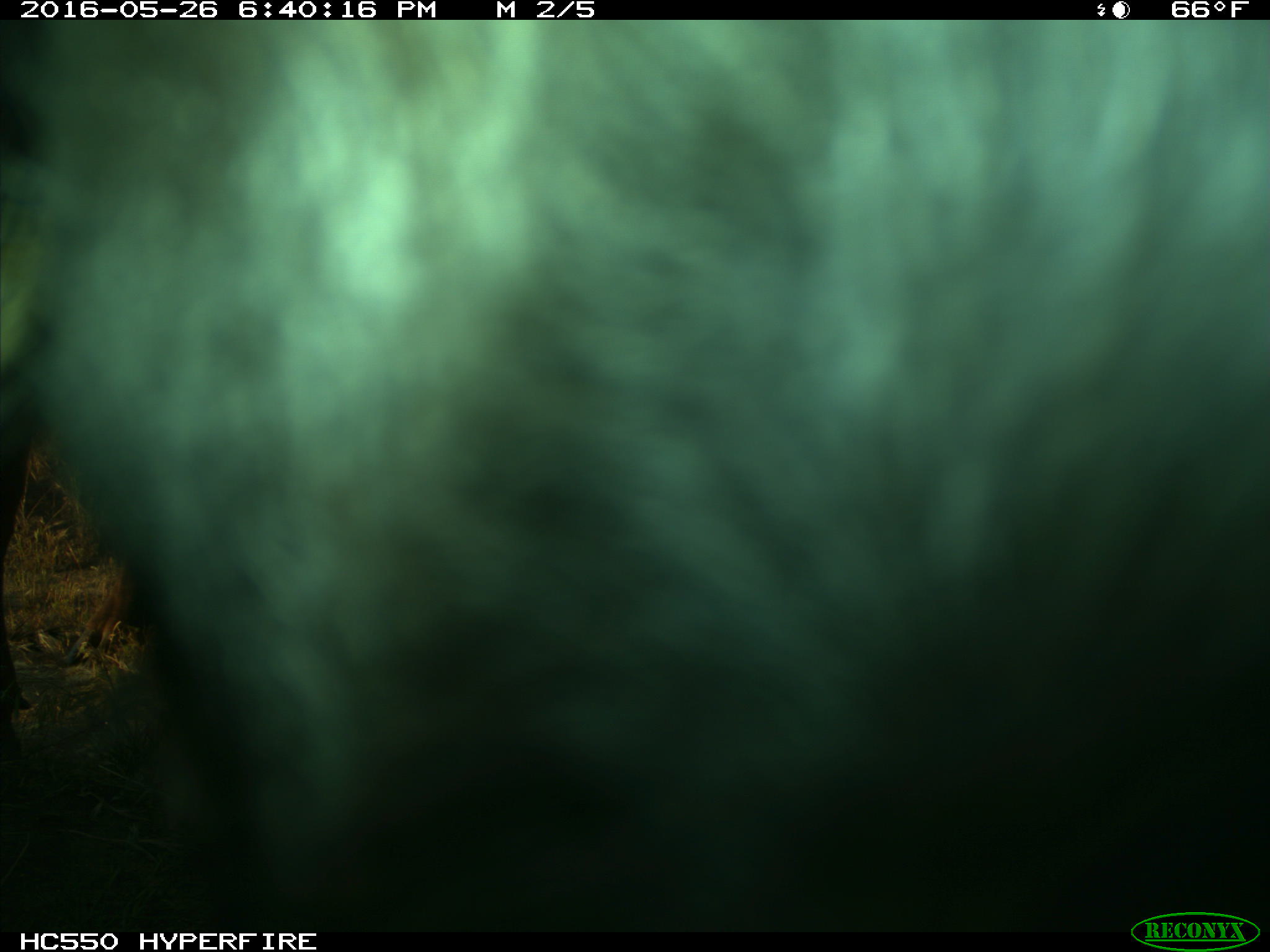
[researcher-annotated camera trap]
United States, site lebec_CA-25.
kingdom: Animalia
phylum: Chordata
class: Mammalia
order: Artiodactyla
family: Bovidae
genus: Bos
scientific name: Bos taurus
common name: domestic cow